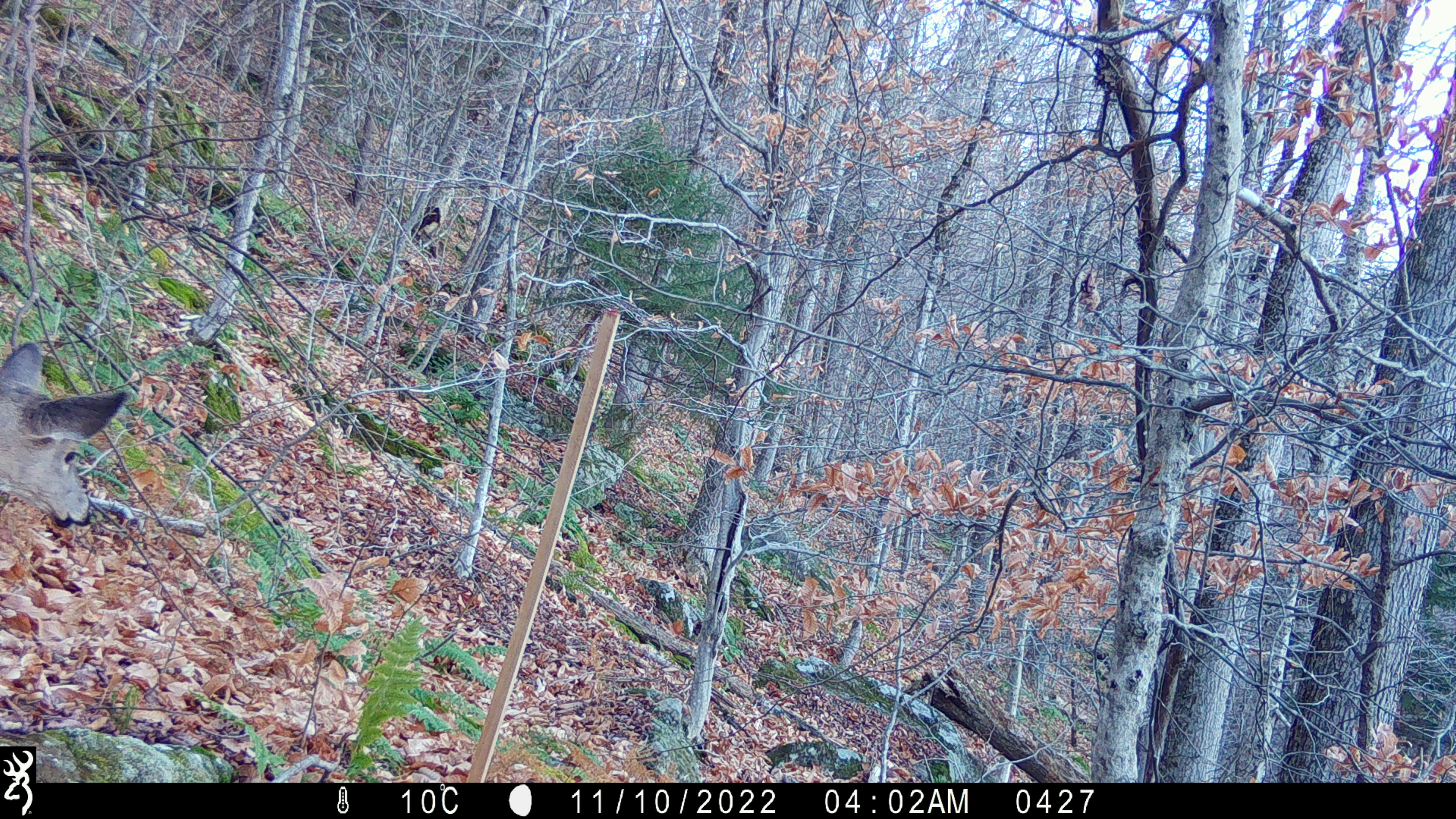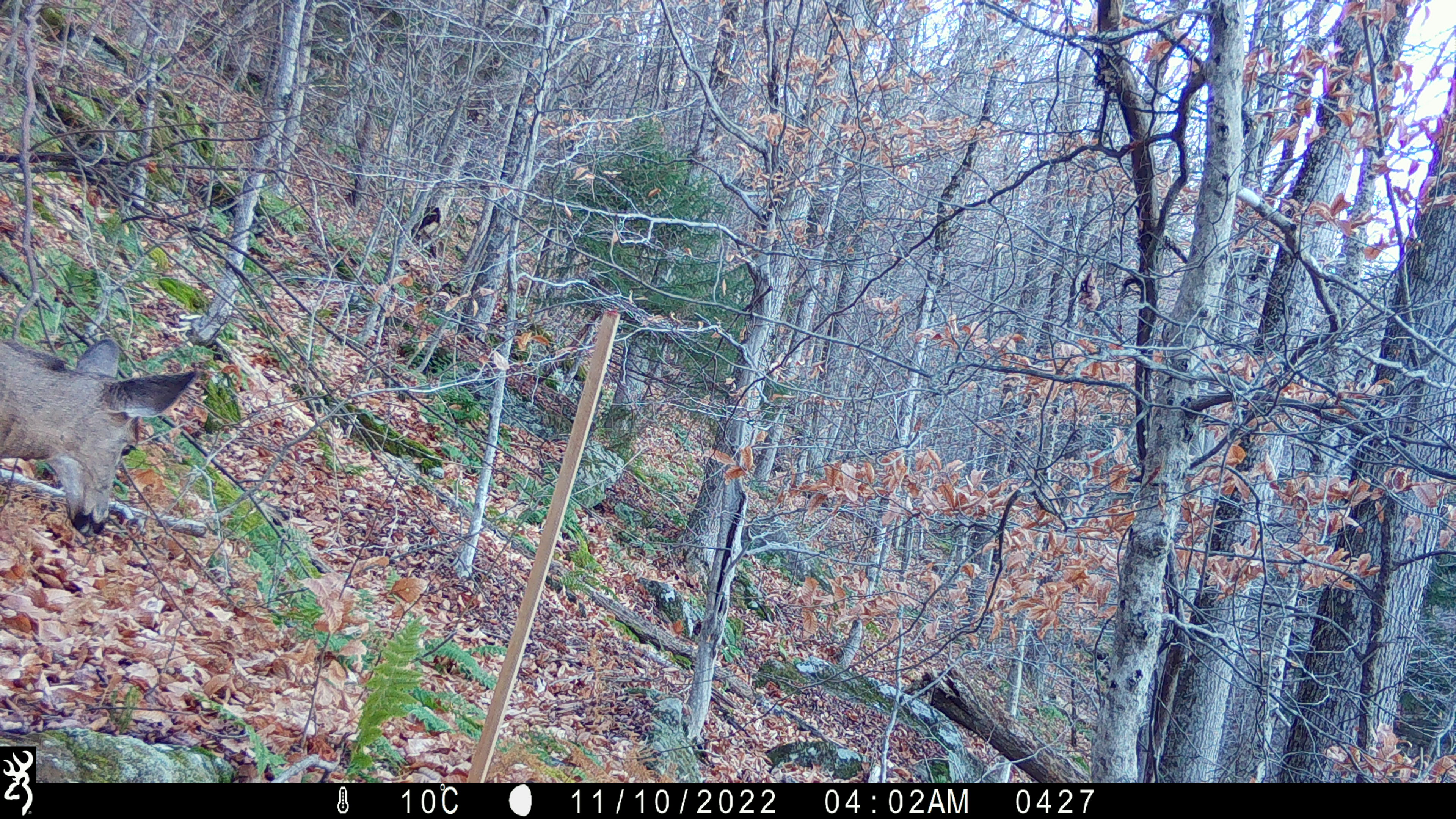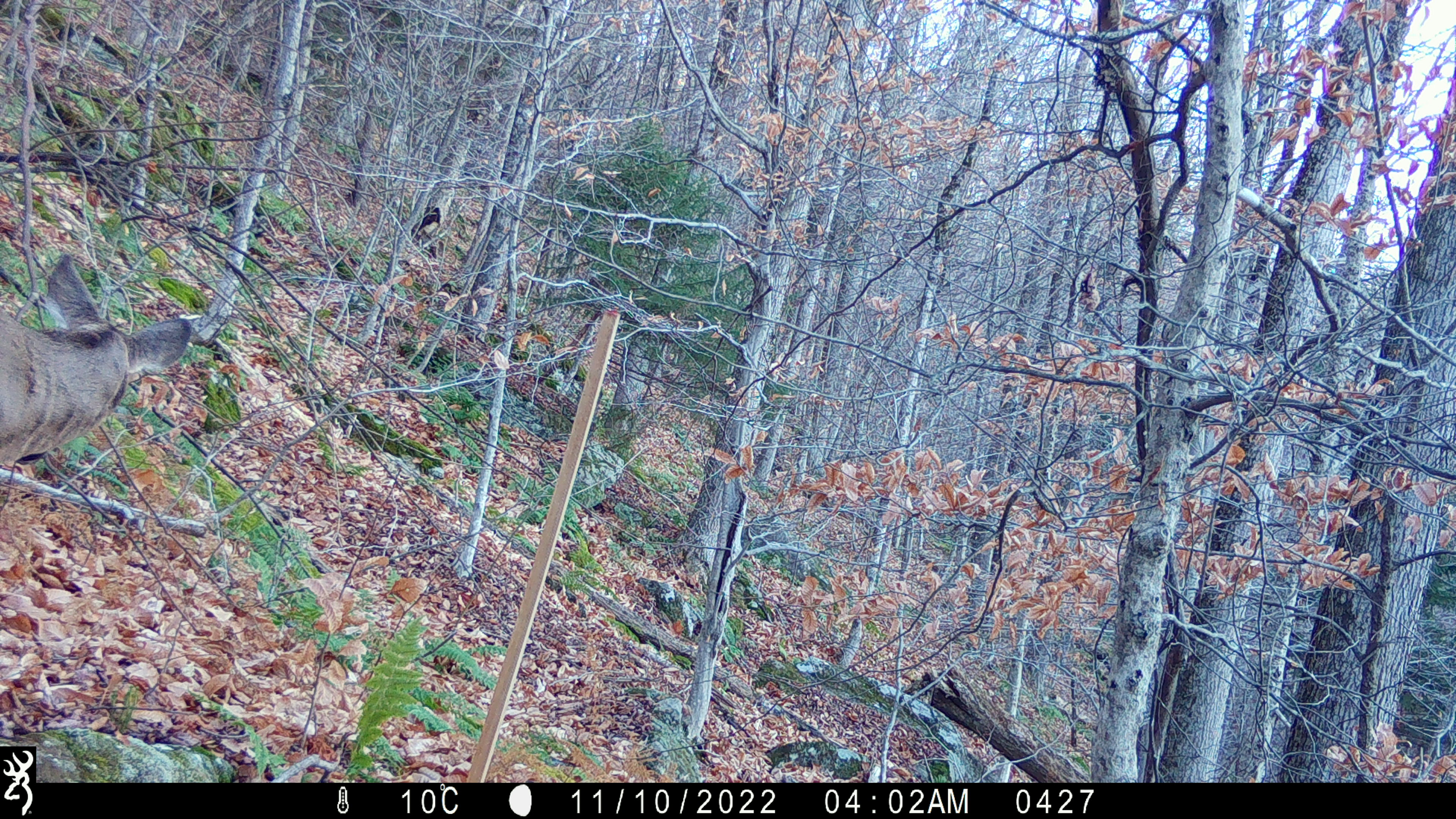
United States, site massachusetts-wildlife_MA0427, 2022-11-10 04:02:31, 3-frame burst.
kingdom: Animalia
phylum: Chordata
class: Mammalia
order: Artiodactyla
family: Cervidae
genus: Odocoileus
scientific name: Odocoileus virginianus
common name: white-tailed deer